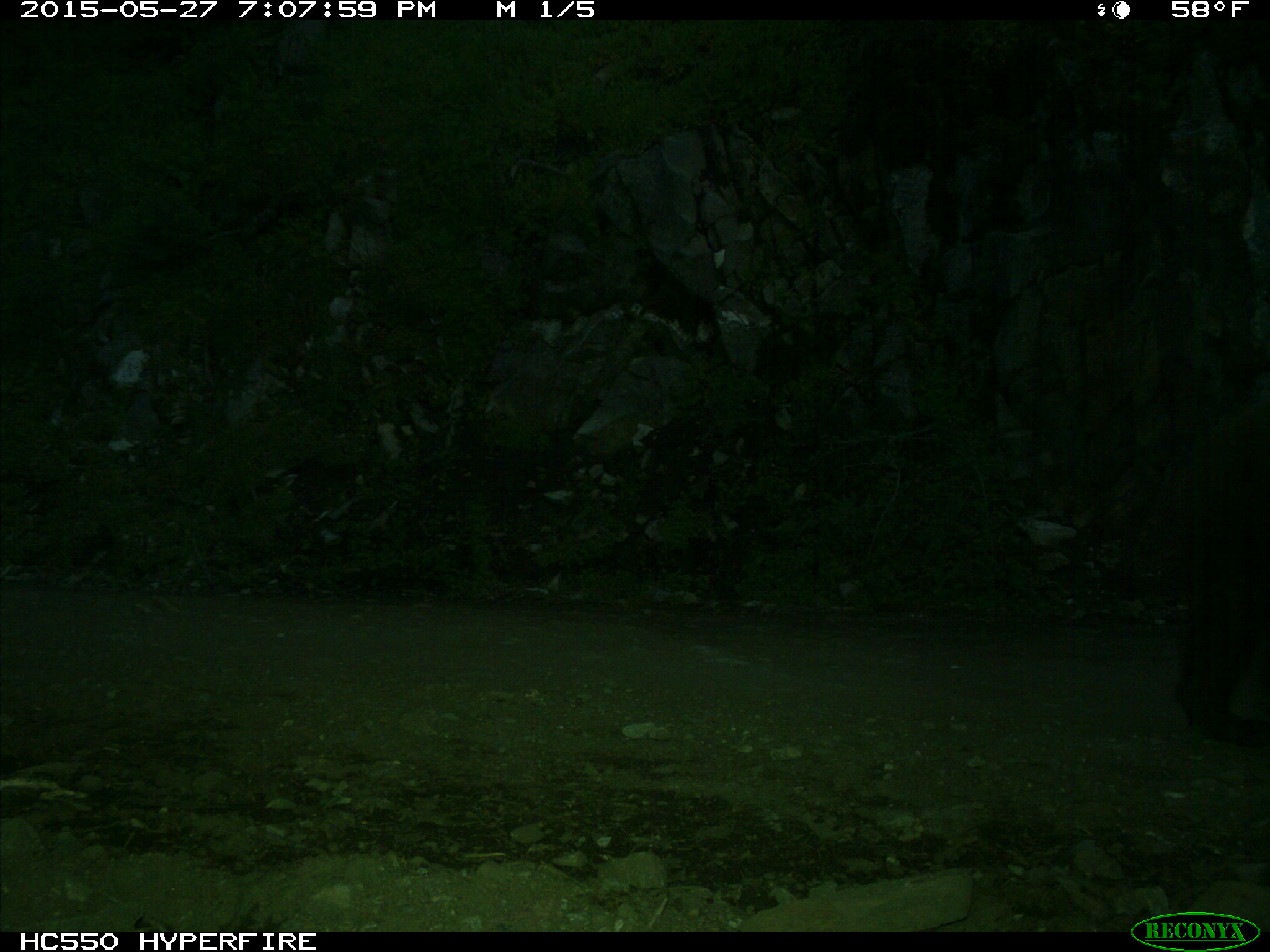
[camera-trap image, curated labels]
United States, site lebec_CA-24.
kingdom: Animalia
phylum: Chordata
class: Mammalia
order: Carnivora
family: Ursidae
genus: Ursus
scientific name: Ursus americanus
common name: american black bear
Ursus americanus (american black bear).